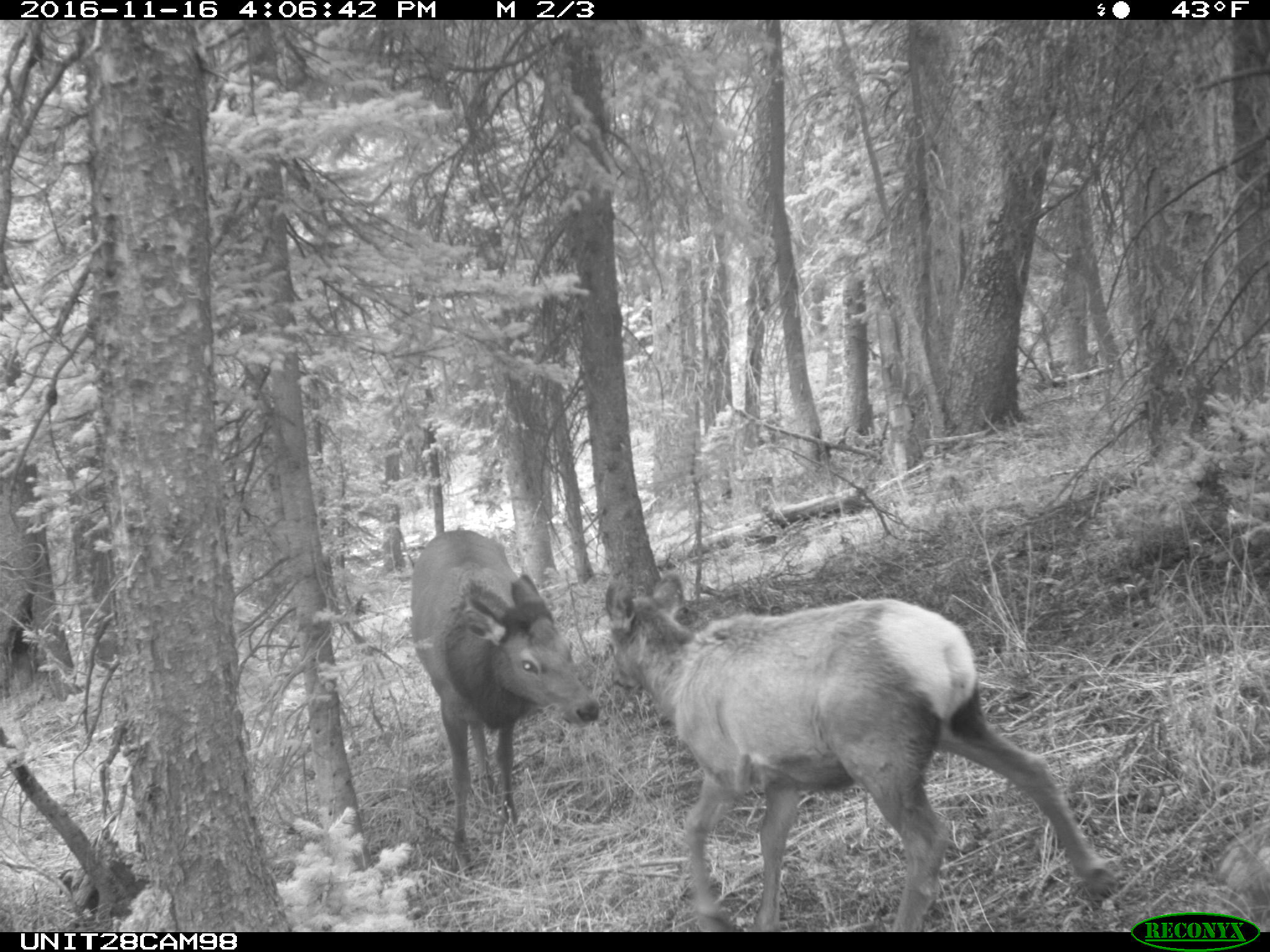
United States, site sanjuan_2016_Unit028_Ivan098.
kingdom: Animalia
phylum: Chordata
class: Mammalia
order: Artiodactyla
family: Cervidae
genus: Cervus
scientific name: Cervus elaphus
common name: red deer